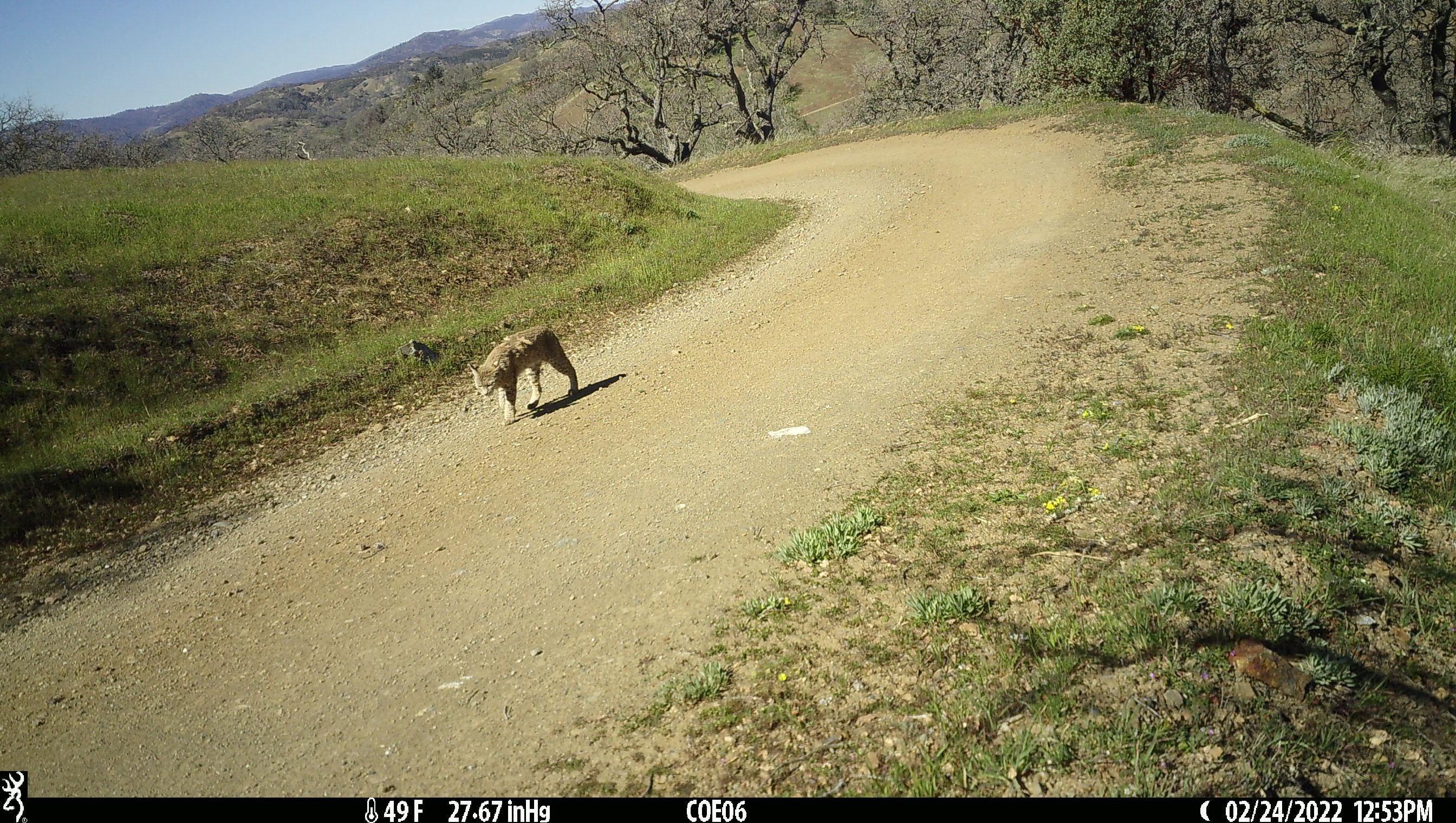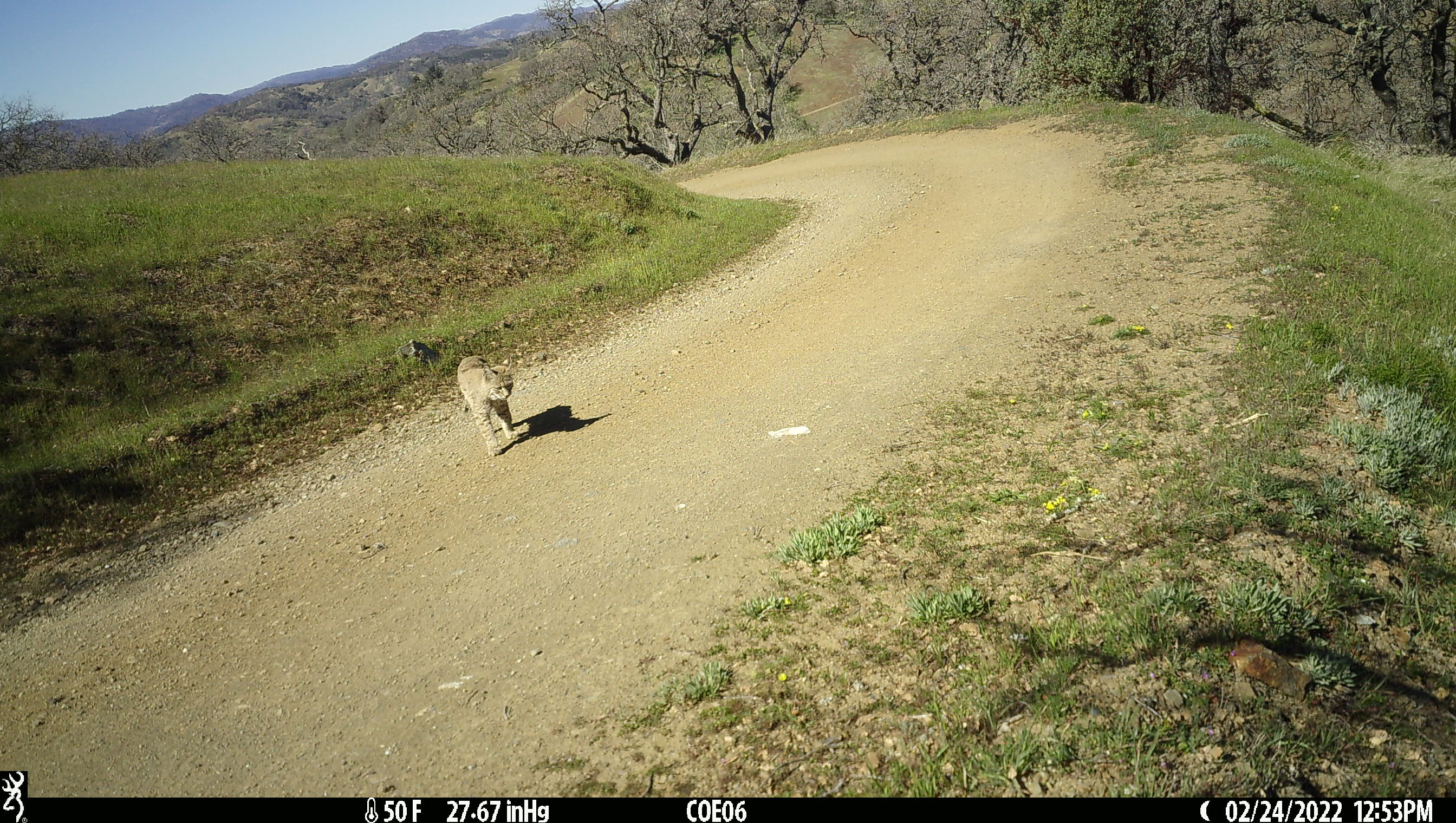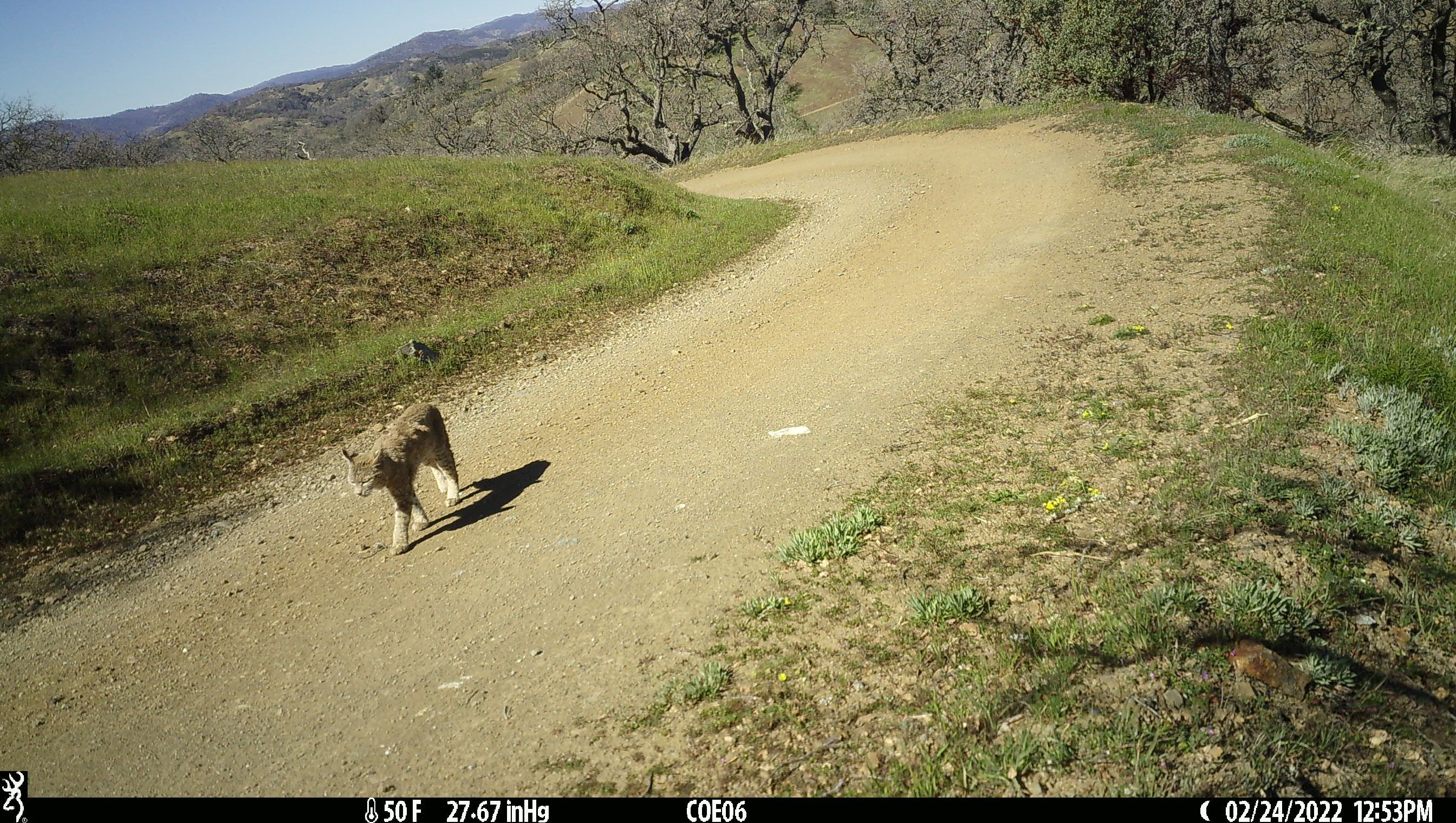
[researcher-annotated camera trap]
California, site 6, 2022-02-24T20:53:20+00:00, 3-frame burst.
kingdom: Animalia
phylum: Chordata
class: Mammalia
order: Carnivora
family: Felidae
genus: Lynx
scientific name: Lynx rufus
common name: bobcat